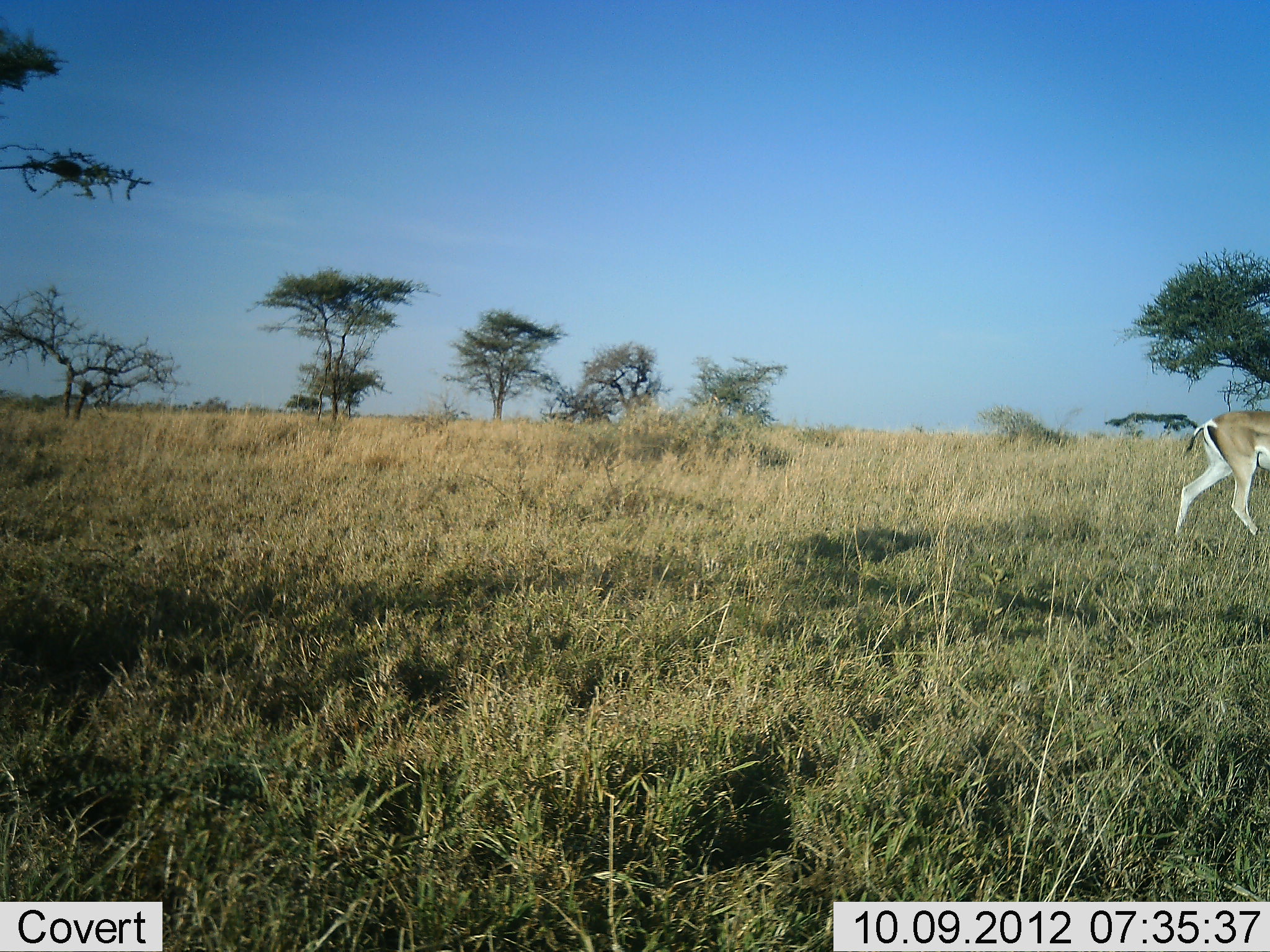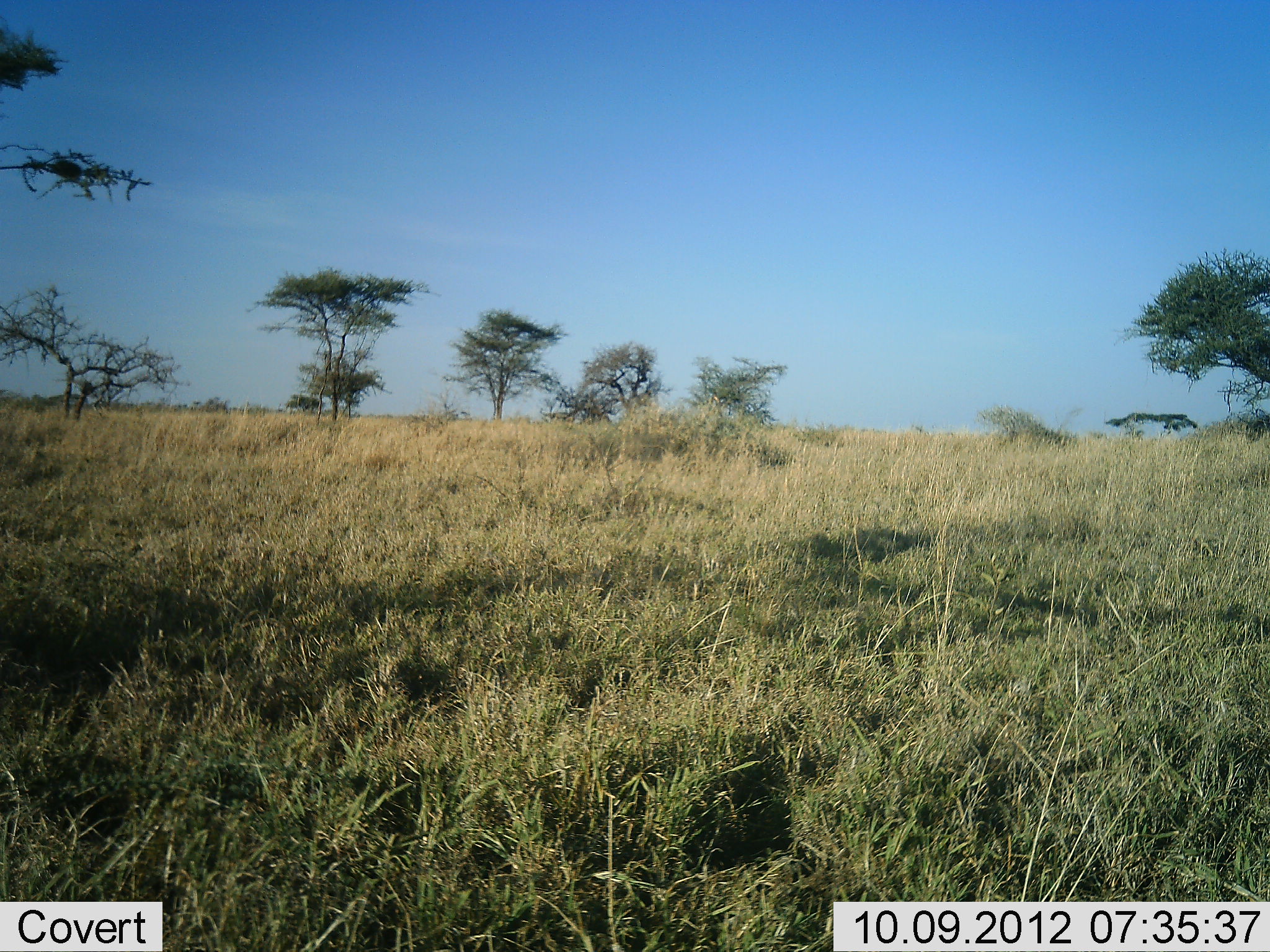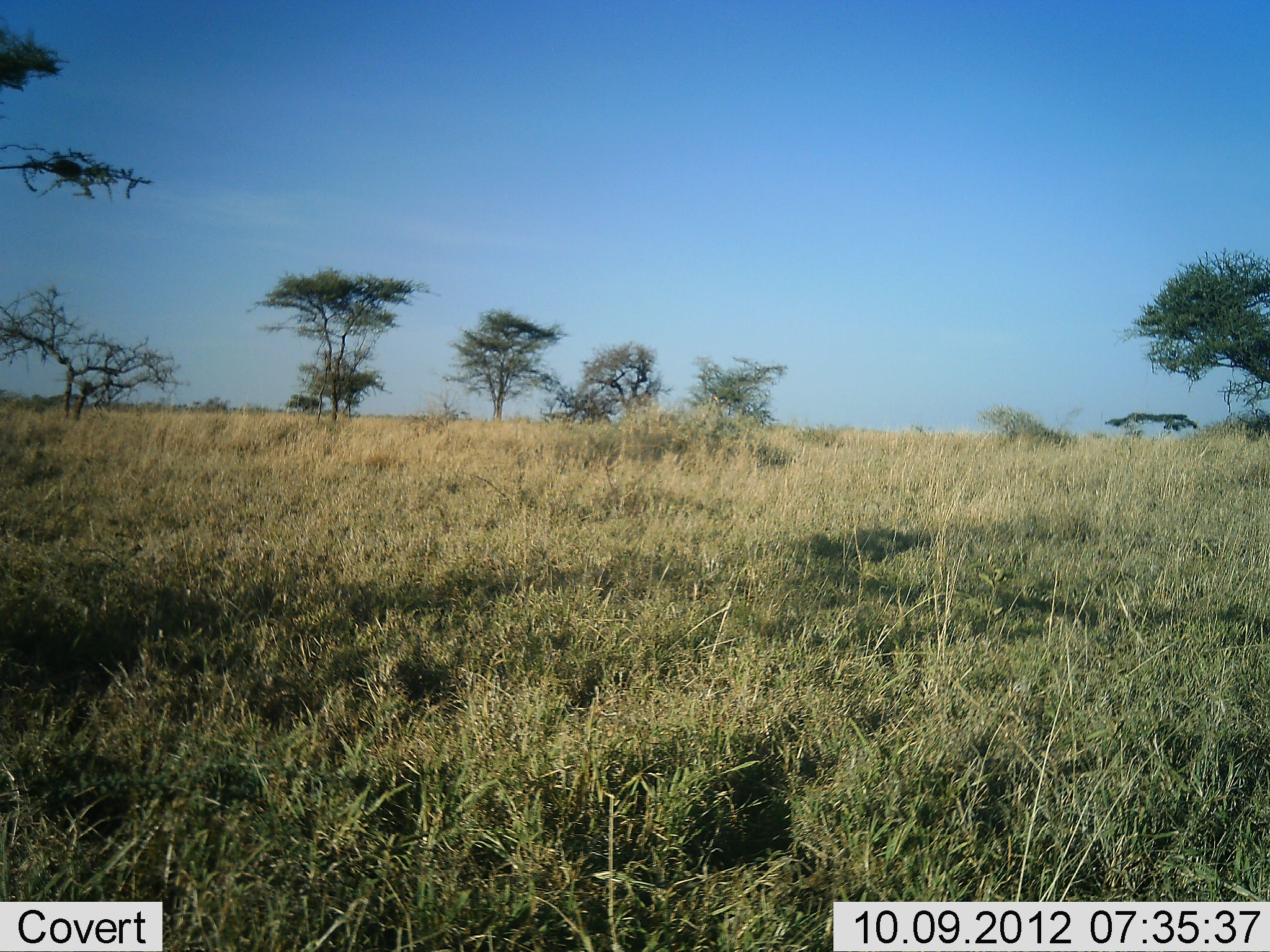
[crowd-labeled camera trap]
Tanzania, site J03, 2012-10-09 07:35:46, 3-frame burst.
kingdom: Animalia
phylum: Chordata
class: Mammalia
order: Artiodactyla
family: Bovidae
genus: Nanger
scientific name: Nanger granti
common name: grant's gazelle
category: gazellegrants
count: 1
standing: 0%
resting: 0%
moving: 100%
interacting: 0%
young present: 0%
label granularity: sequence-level